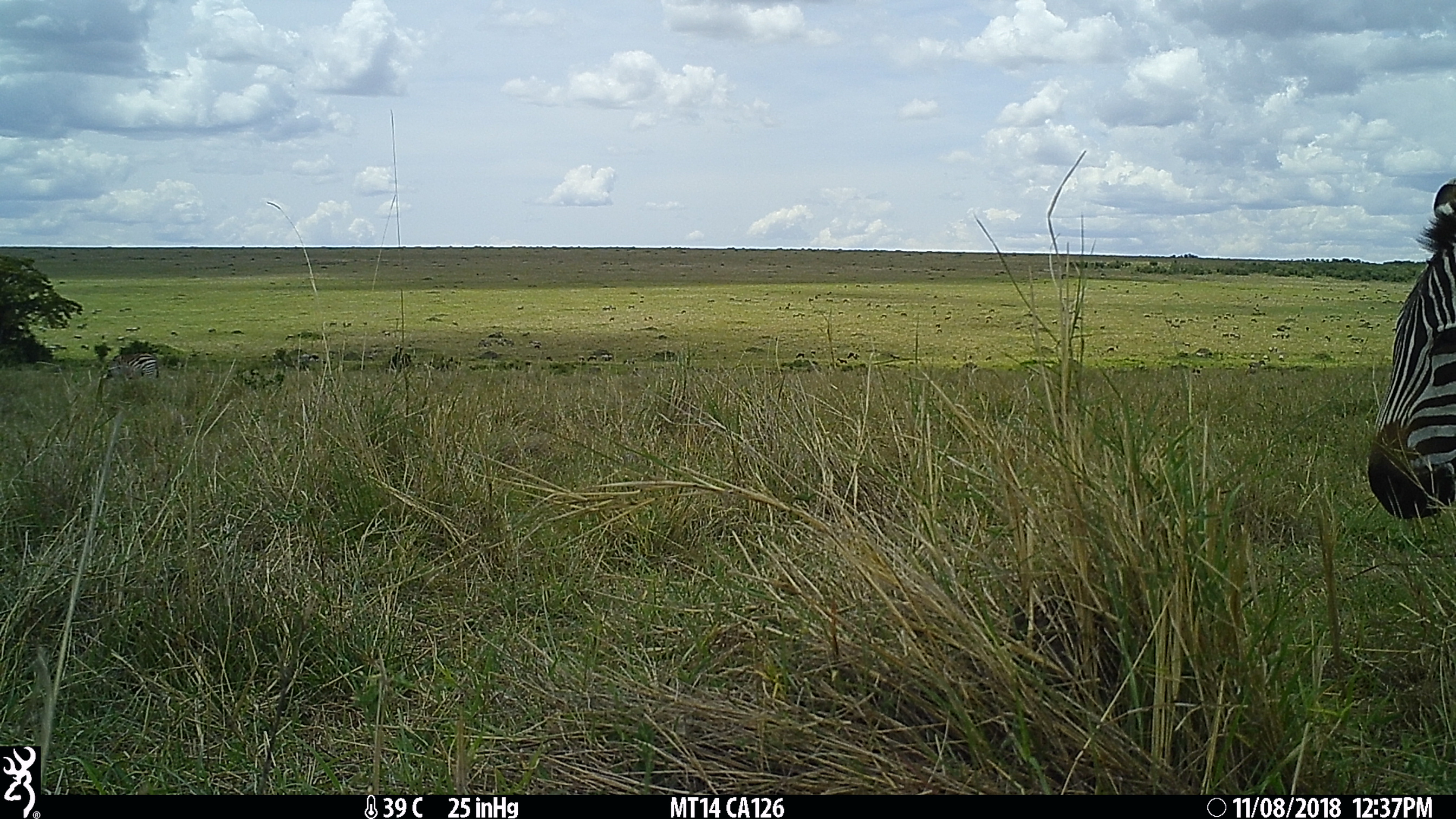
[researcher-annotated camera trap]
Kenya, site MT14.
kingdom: Animalia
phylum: Chordata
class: Mammalia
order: Perissodactyla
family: Equidae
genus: Equus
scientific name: Equus quagga burchellii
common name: burchell's zebra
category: zebra